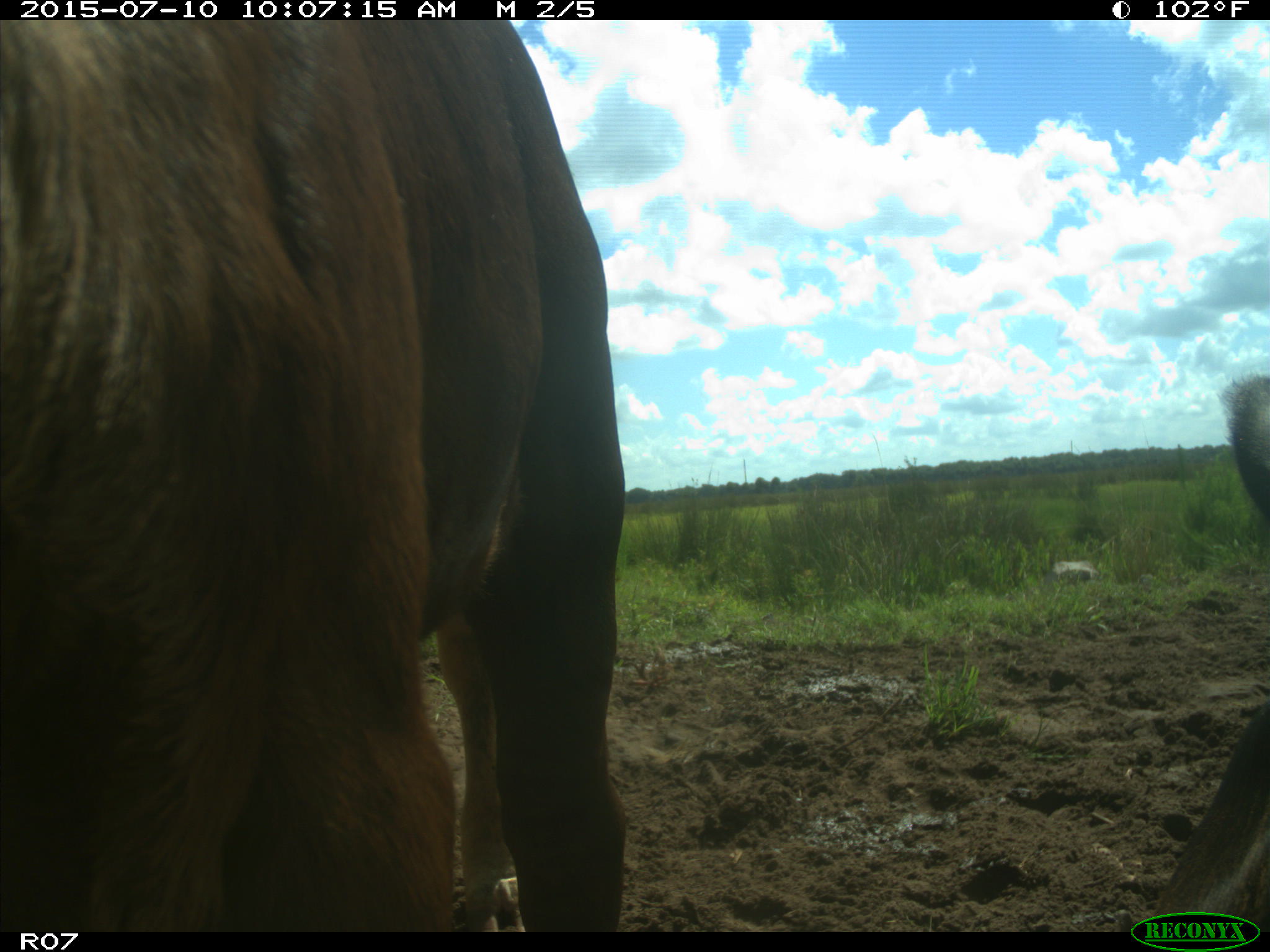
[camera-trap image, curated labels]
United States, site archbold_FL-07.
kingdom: Animalia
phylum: Chordata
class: Mammalia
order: Artiodactyla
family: Bovidae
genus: Bos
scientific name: Bos taurus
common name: domestic cow